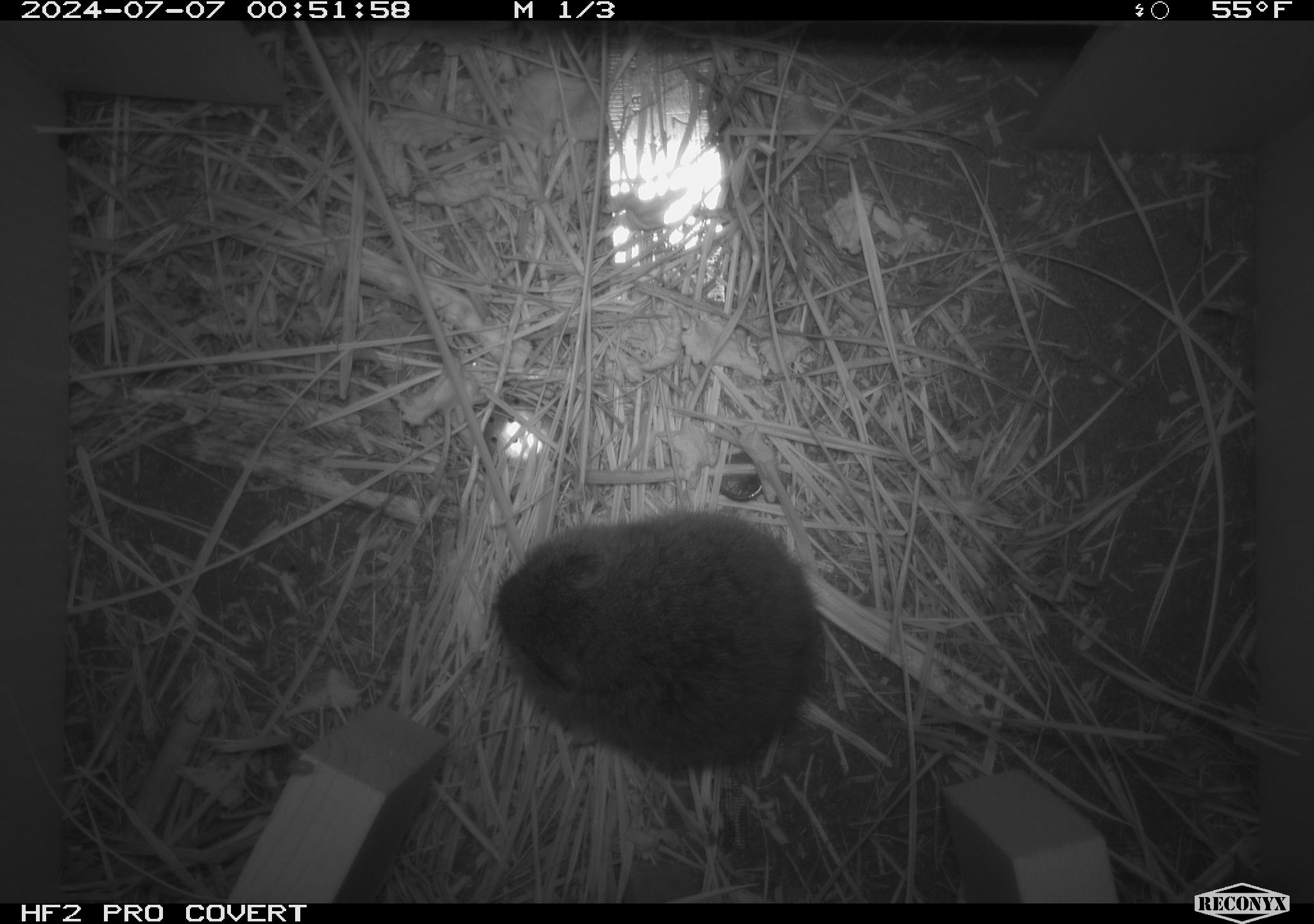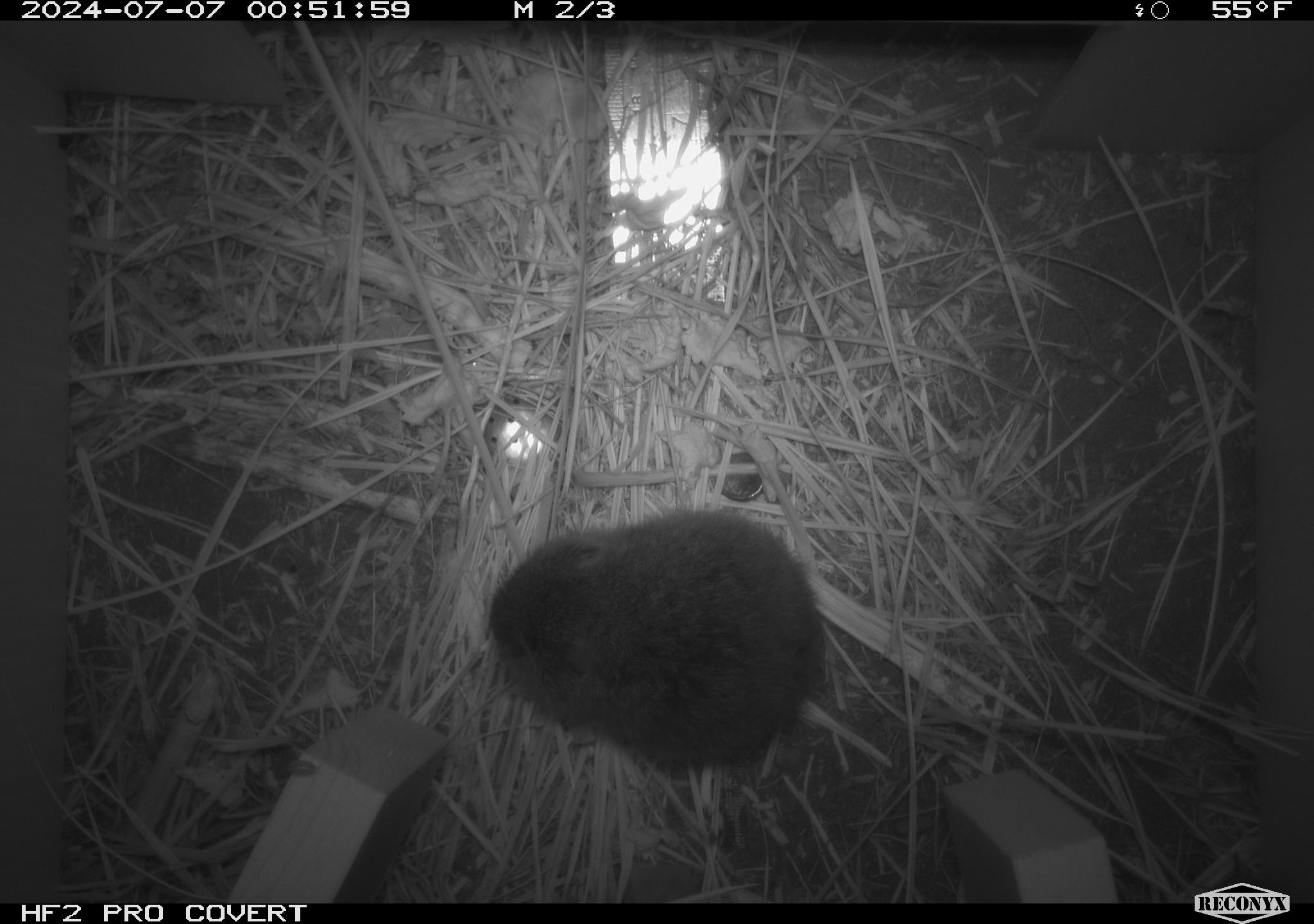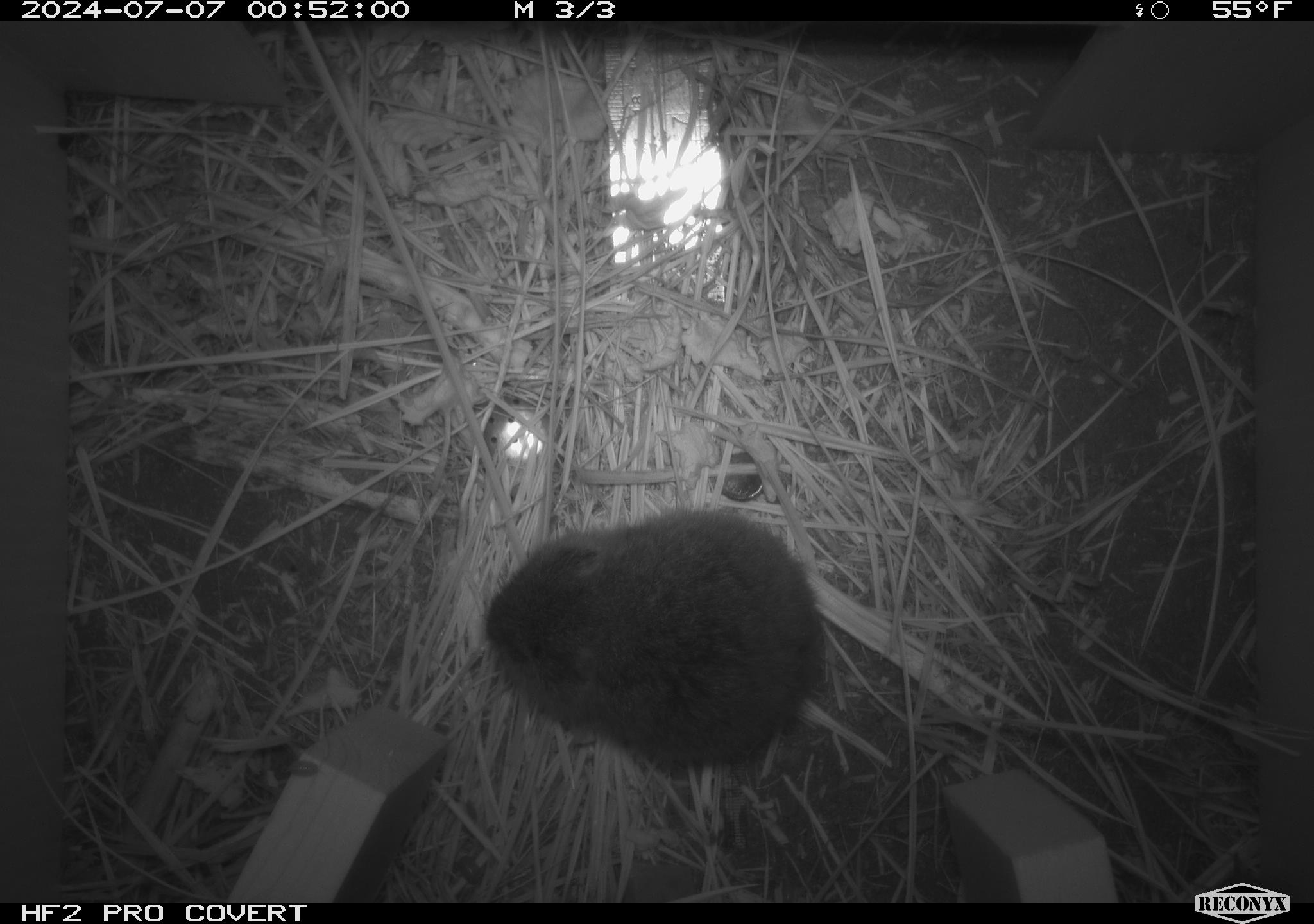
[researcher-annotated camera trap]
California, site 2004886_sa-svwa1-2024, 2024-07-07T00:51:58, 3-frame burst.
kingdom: Animalia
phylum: Chordata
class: Mammalia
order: Rodentia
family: Cricetidae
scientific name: Arvicolinae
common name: voles, lemmings, and muskrats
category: arvicolinae subfamily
Arvicolinae subfamily (voles, lemmings, and muskrats) (Arvicolinae).